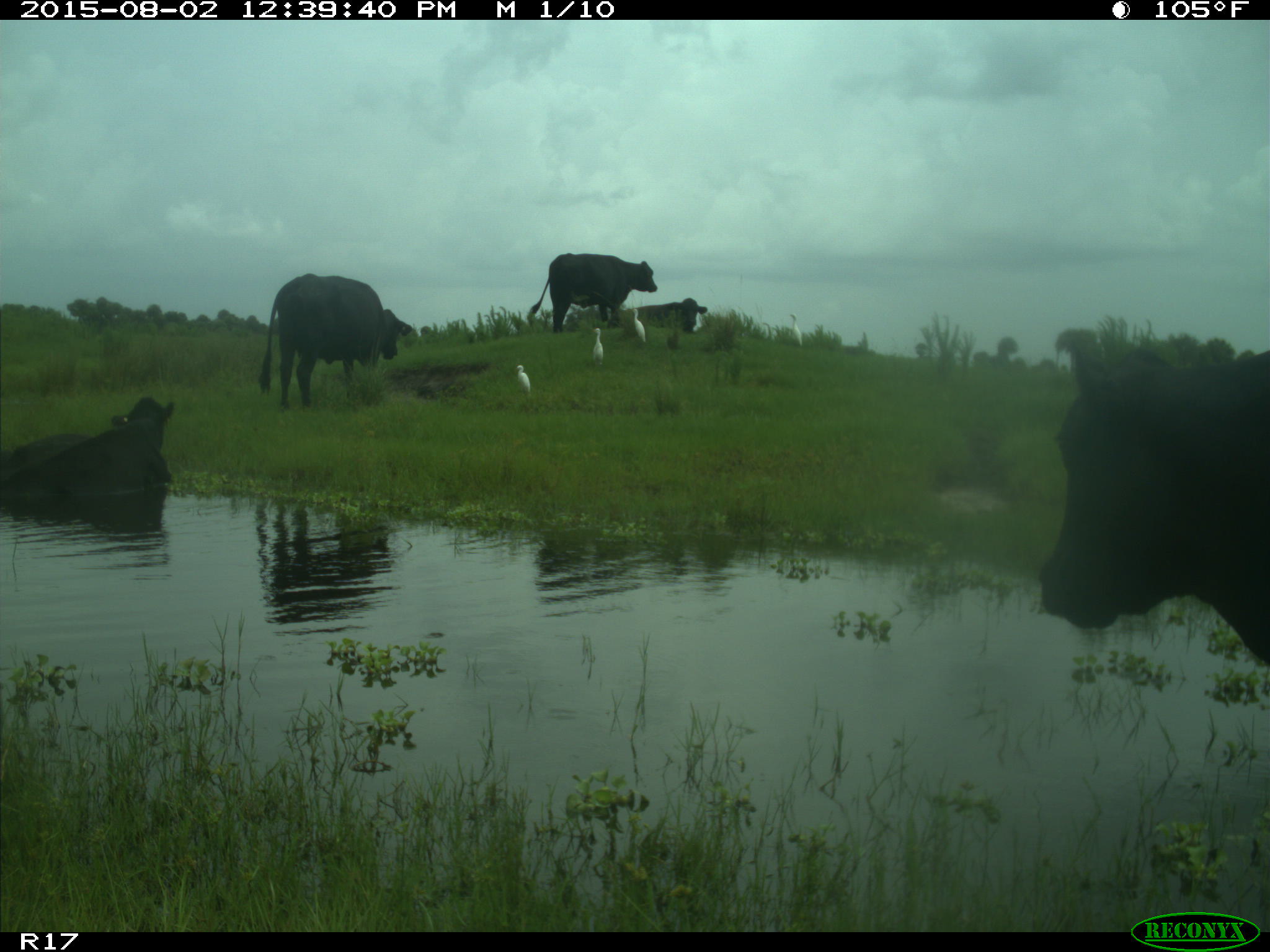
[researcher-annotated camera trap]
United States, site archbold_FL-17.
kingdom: Animalia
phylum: Chordata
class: Mammalia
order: Artiodactyla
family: Bovidae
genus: Bos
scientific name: Bos taurus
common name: domestic cow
Bos taurus (domestic cow).